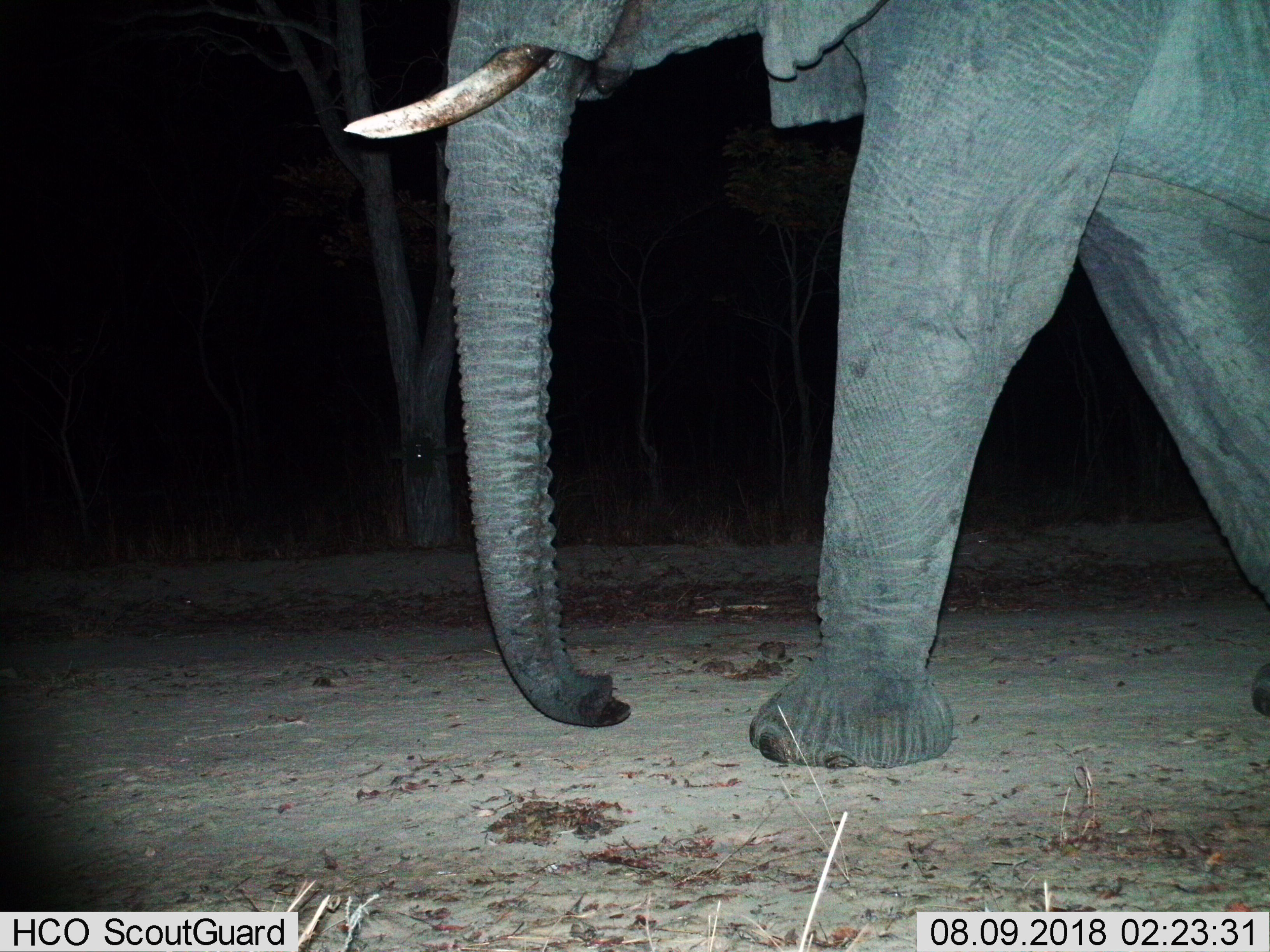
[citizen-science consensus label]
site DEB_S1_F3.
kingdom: Animalia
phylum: Chordata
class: Mammalia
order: Proboscidea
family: Elephantidae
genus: Loxodonta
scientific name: Loxodonta africana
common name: african bush elephant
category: elephant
Elephant (african bush elephant) (Loxodonta africana), count 1. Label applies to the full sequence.